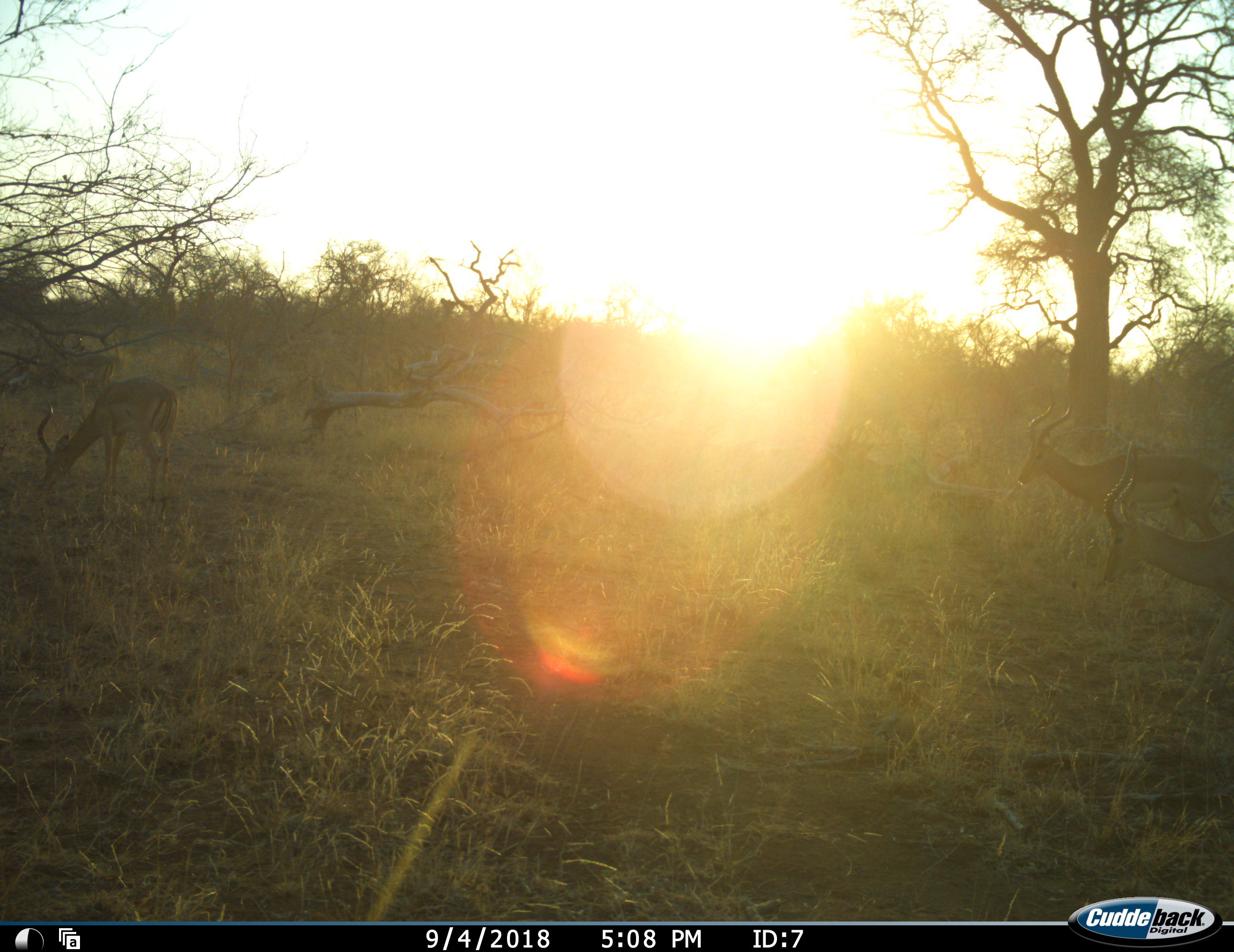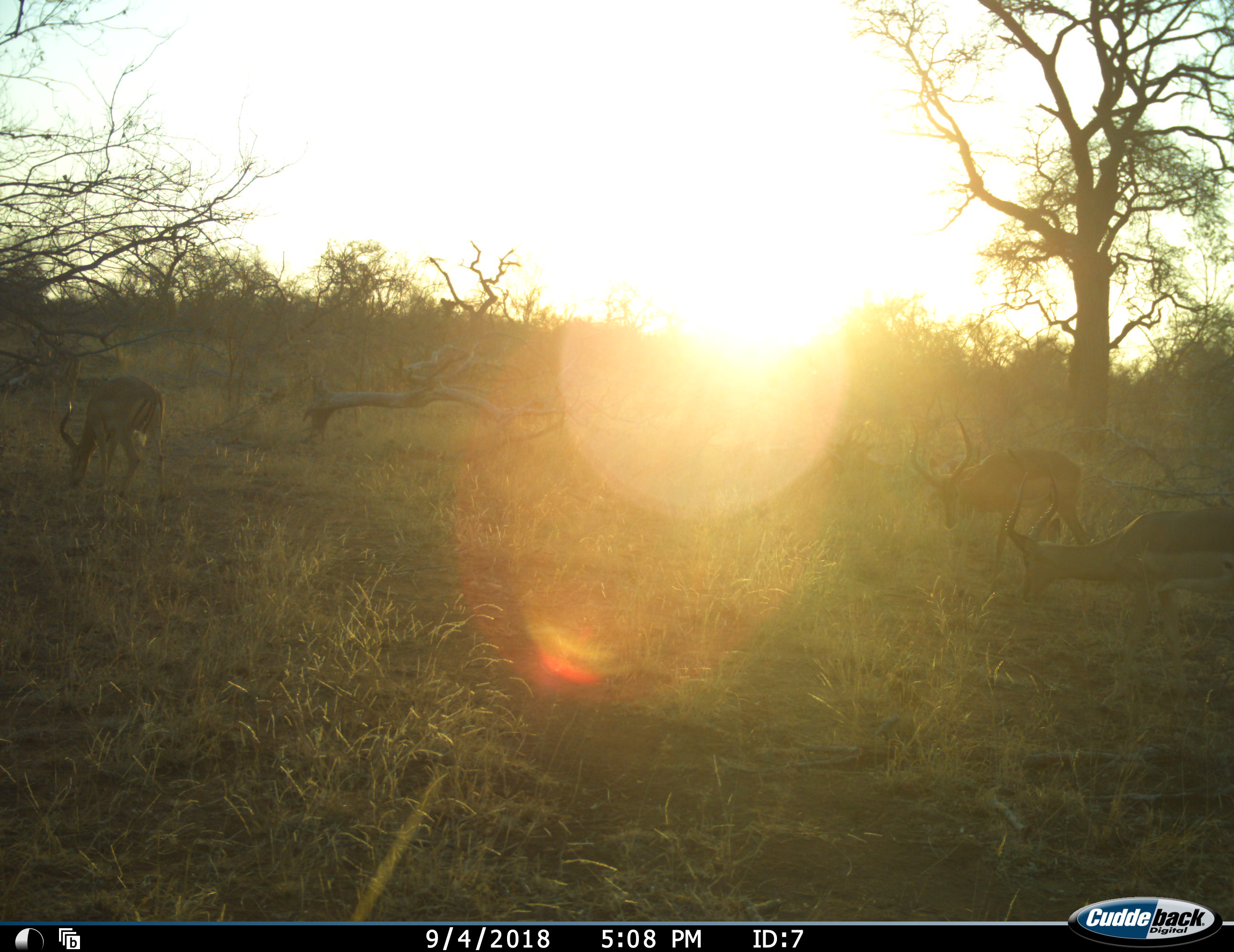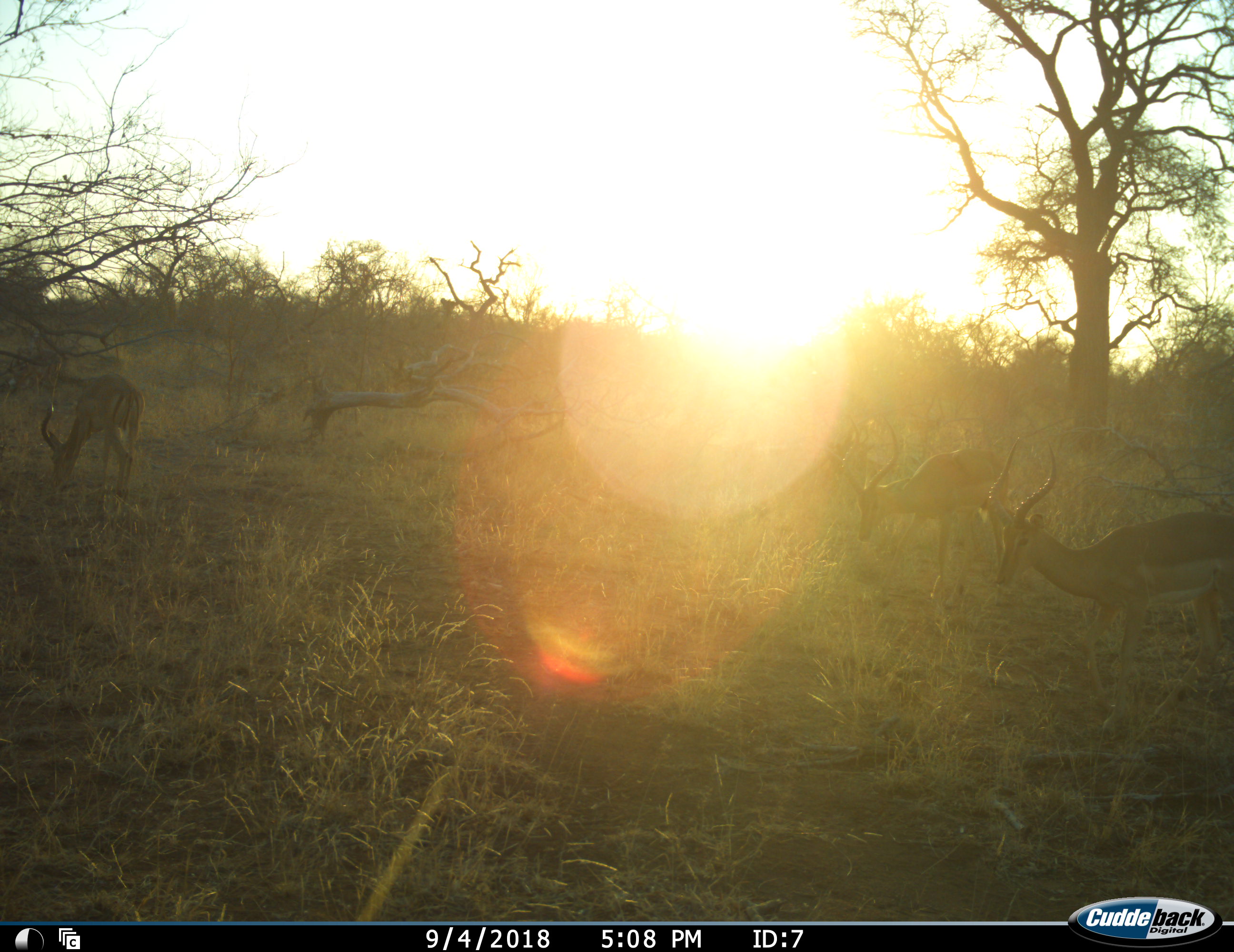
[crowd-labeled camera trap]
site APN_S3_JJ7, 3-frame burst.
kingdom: Animalia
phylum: Chordata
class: Mammalia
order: Artiodactyla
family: Bovidae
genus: Aepyceros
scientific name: Aepyceros melampus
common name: impala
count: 3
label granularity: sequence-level